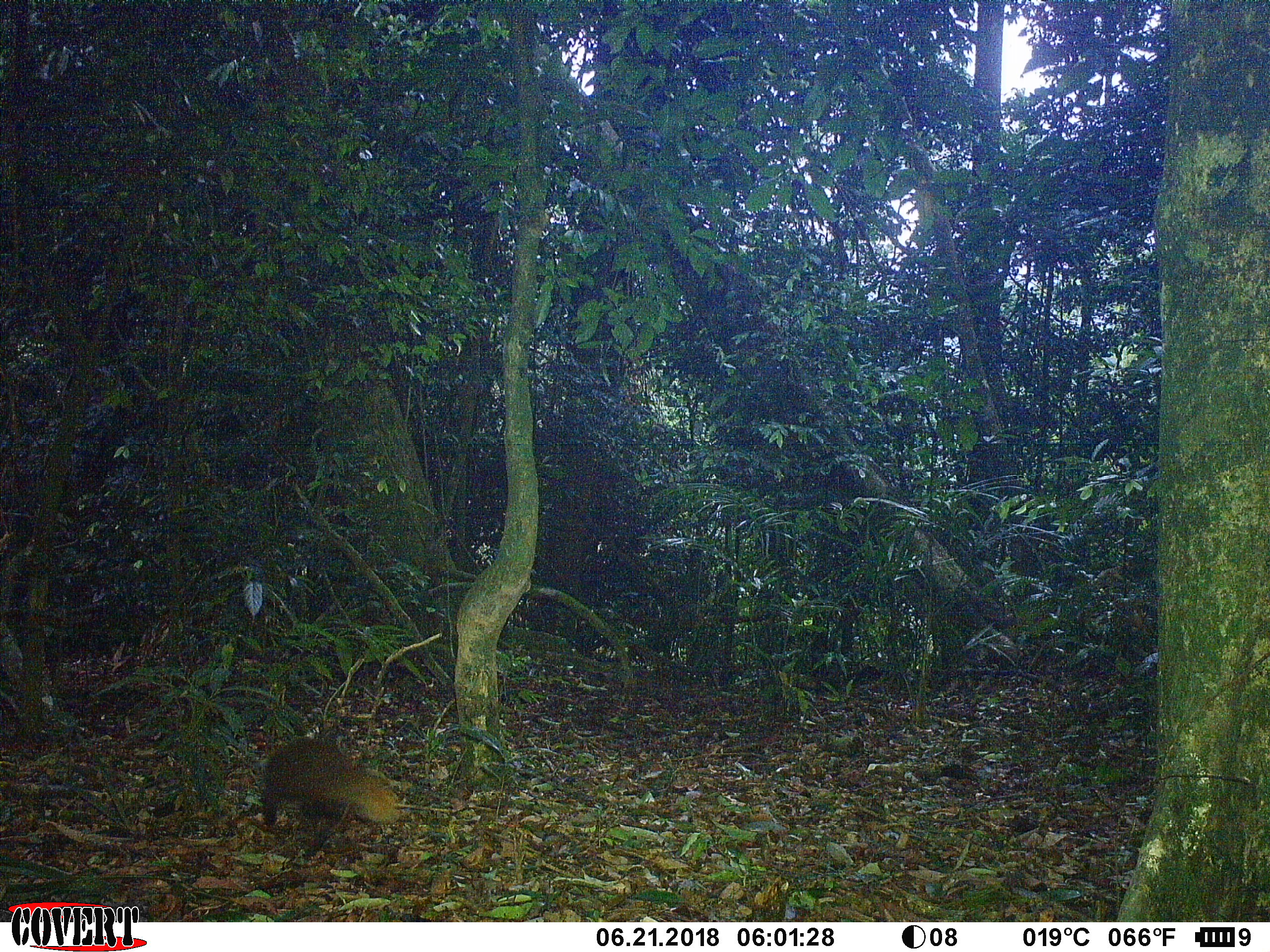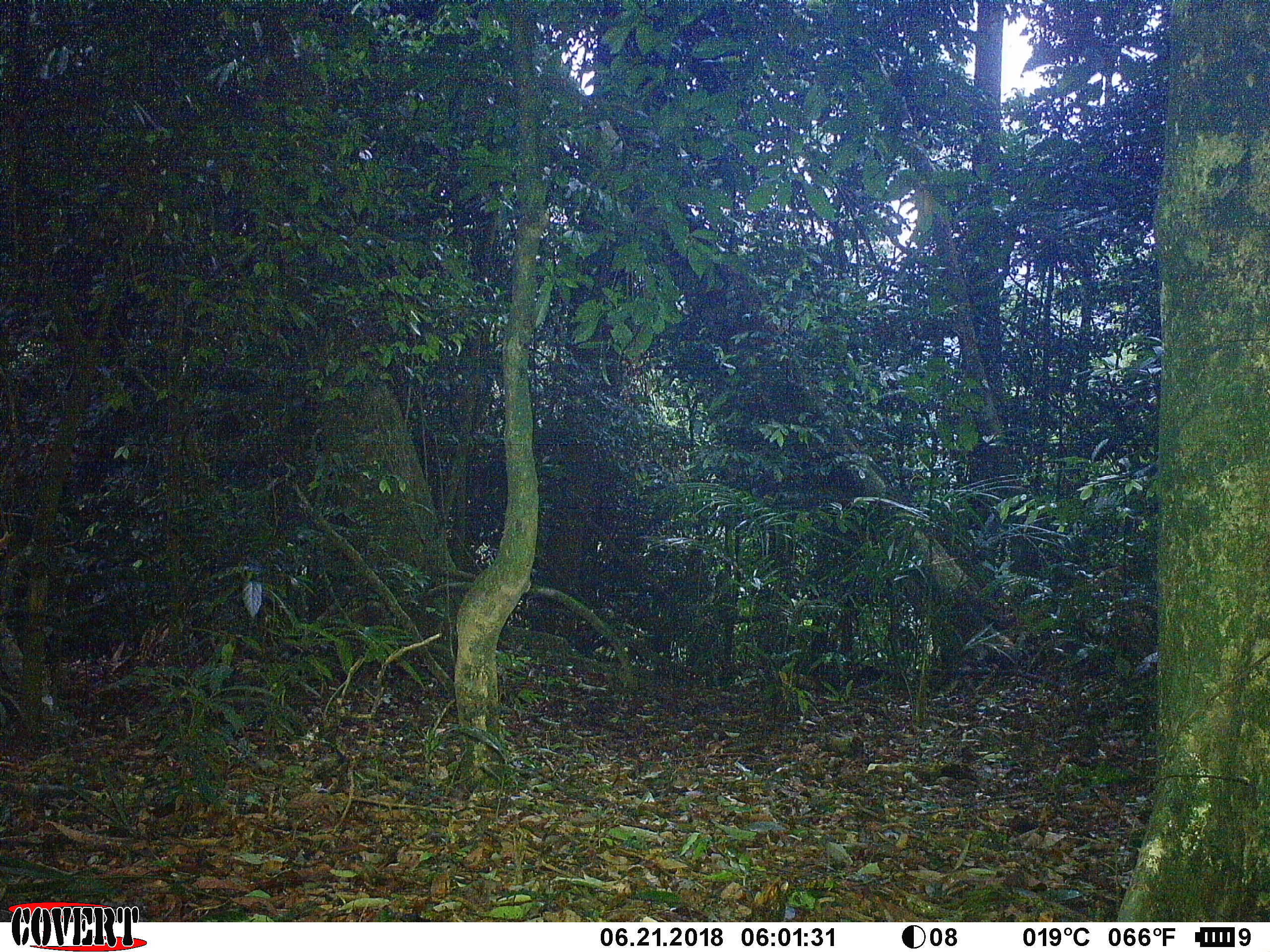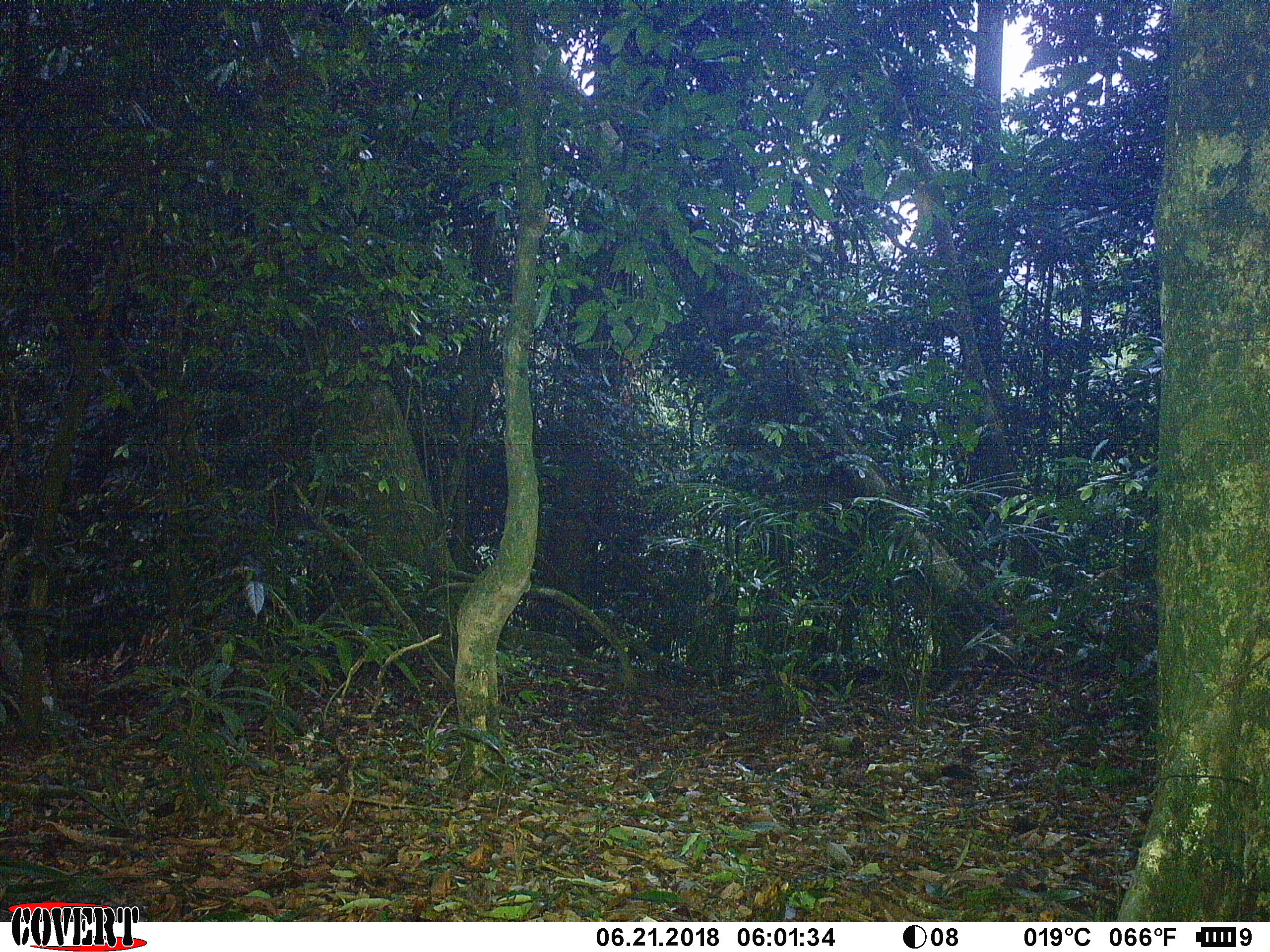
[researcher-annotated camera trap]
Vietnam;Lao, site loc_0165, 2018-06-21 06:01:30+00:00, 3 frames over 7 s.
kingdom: Animalia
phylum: Chordata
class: Mammalia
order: Carnivora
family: Herpestidae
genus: Urva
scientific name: Urva urva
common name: crab-eating mongoose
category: crab eating mongoose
Crab eating mongoose (crab-eating mongoose) (Urva urva). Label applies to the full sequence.